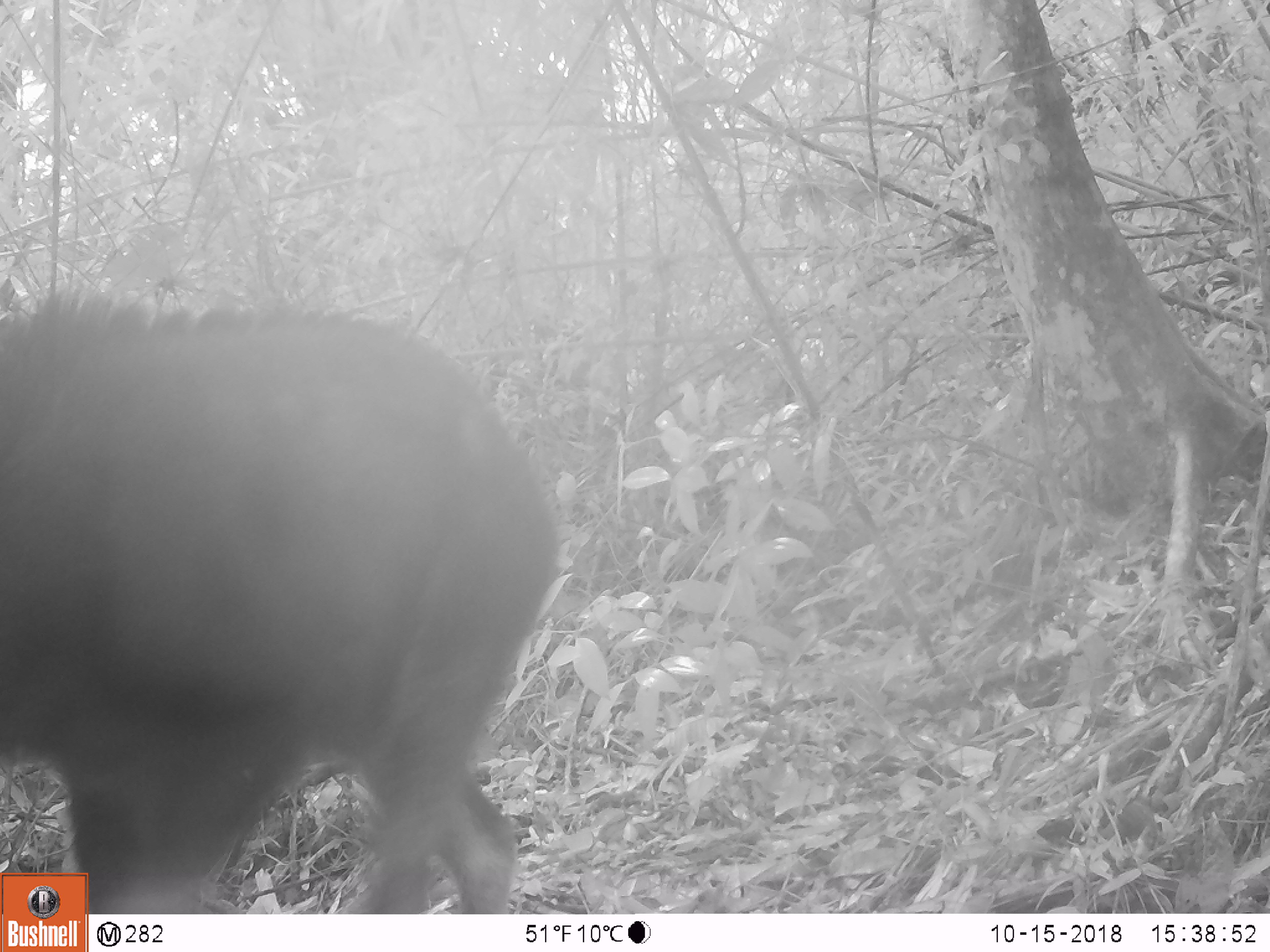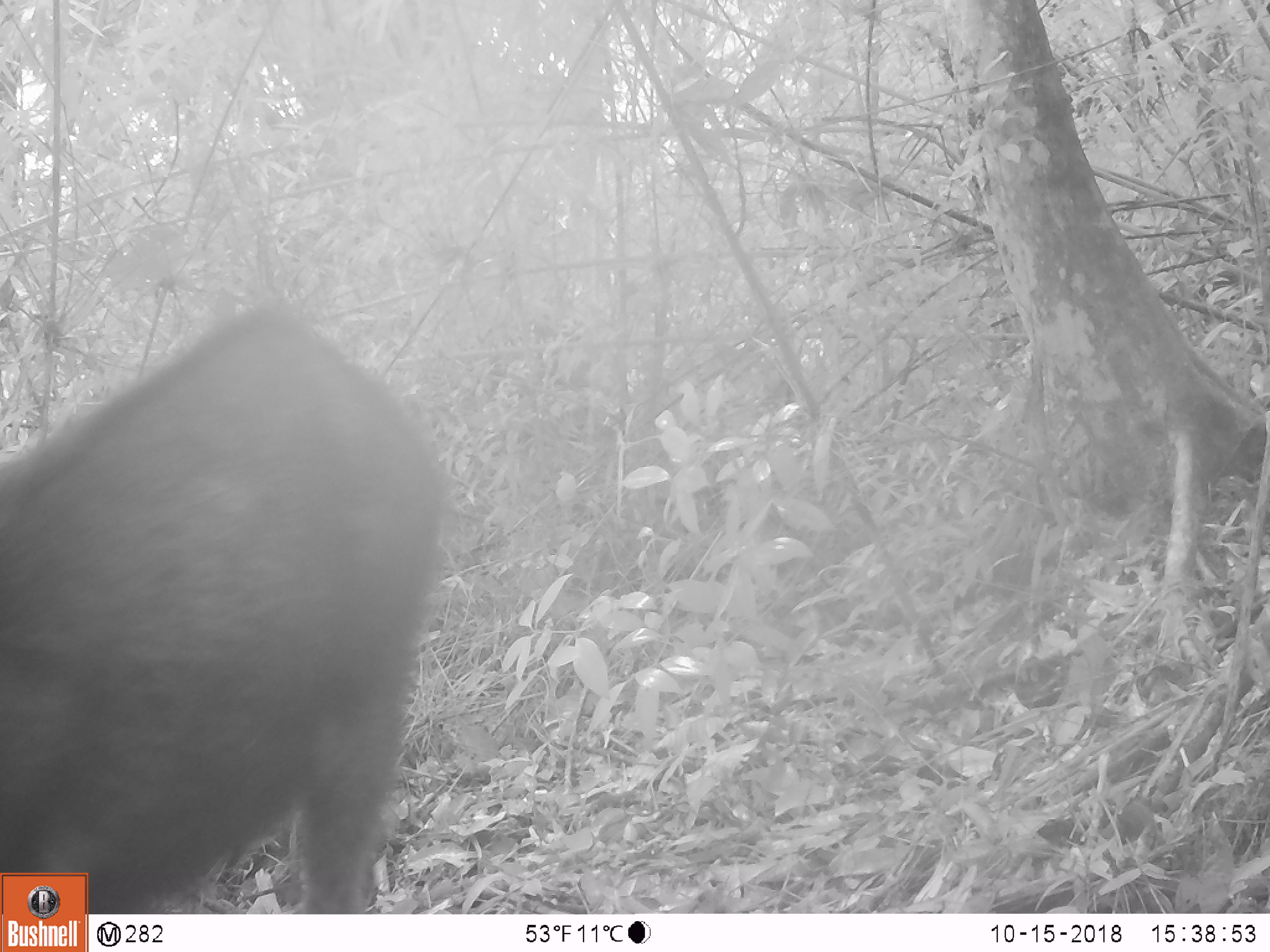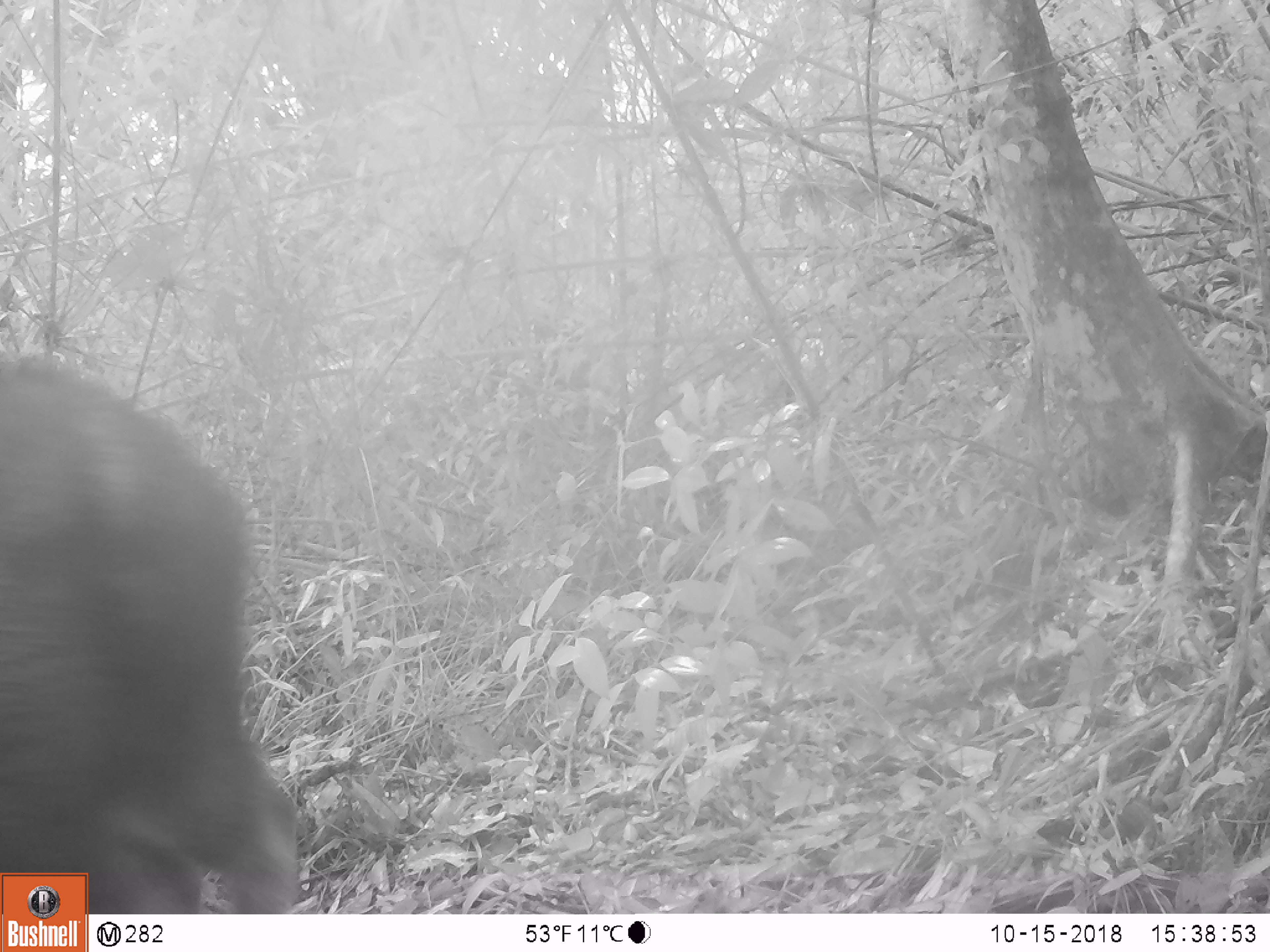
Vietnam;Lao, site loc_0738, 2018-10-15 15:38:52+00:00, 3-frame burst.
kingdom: Animalia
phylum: Chordata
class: Mammalia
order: Artiodactyla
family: Bovidae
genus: Capricornis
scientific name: Capricornis sumatraensis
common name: chinese serow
Chinese serow (Capricornis sumatraensis). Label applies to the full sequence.